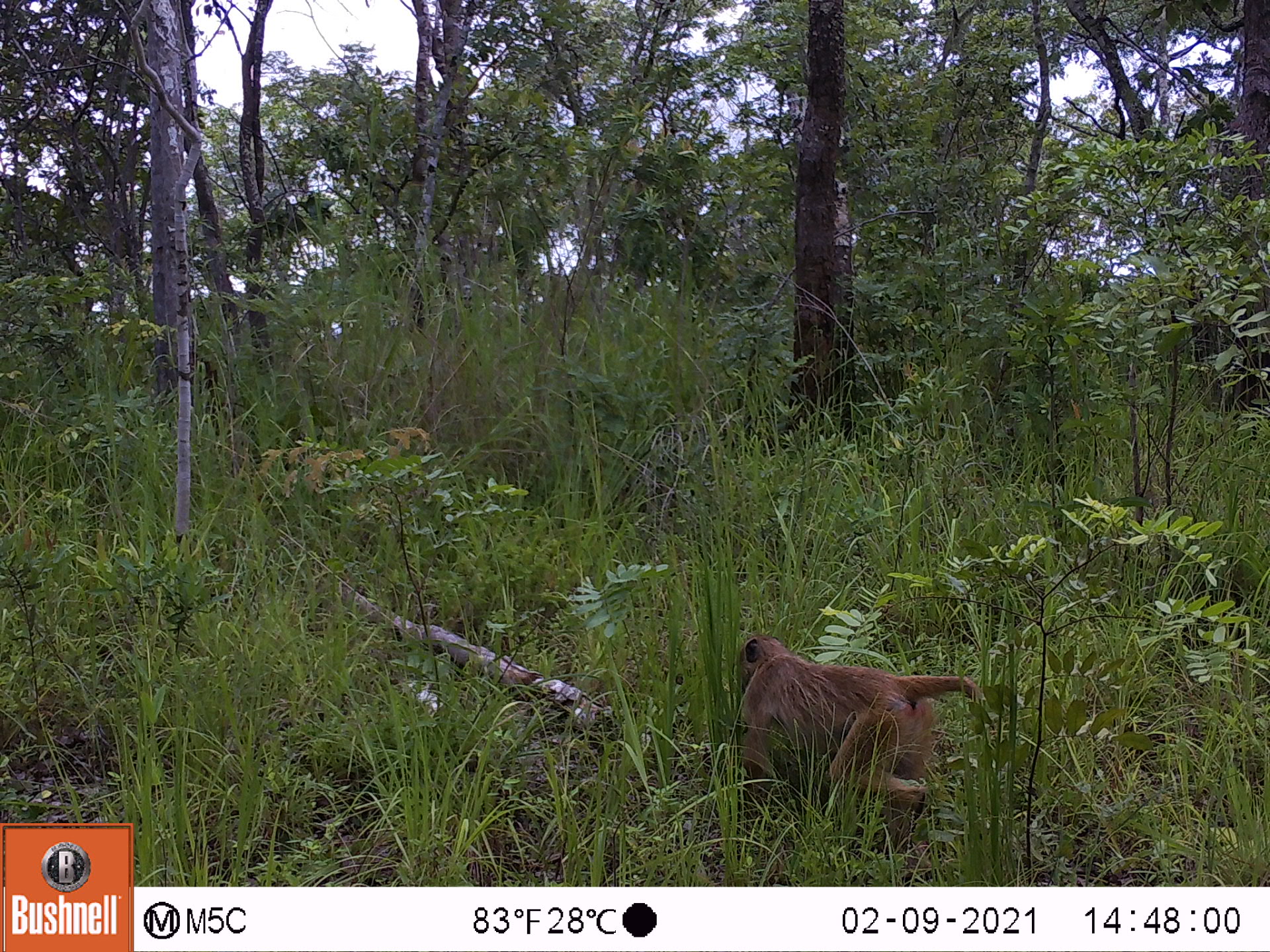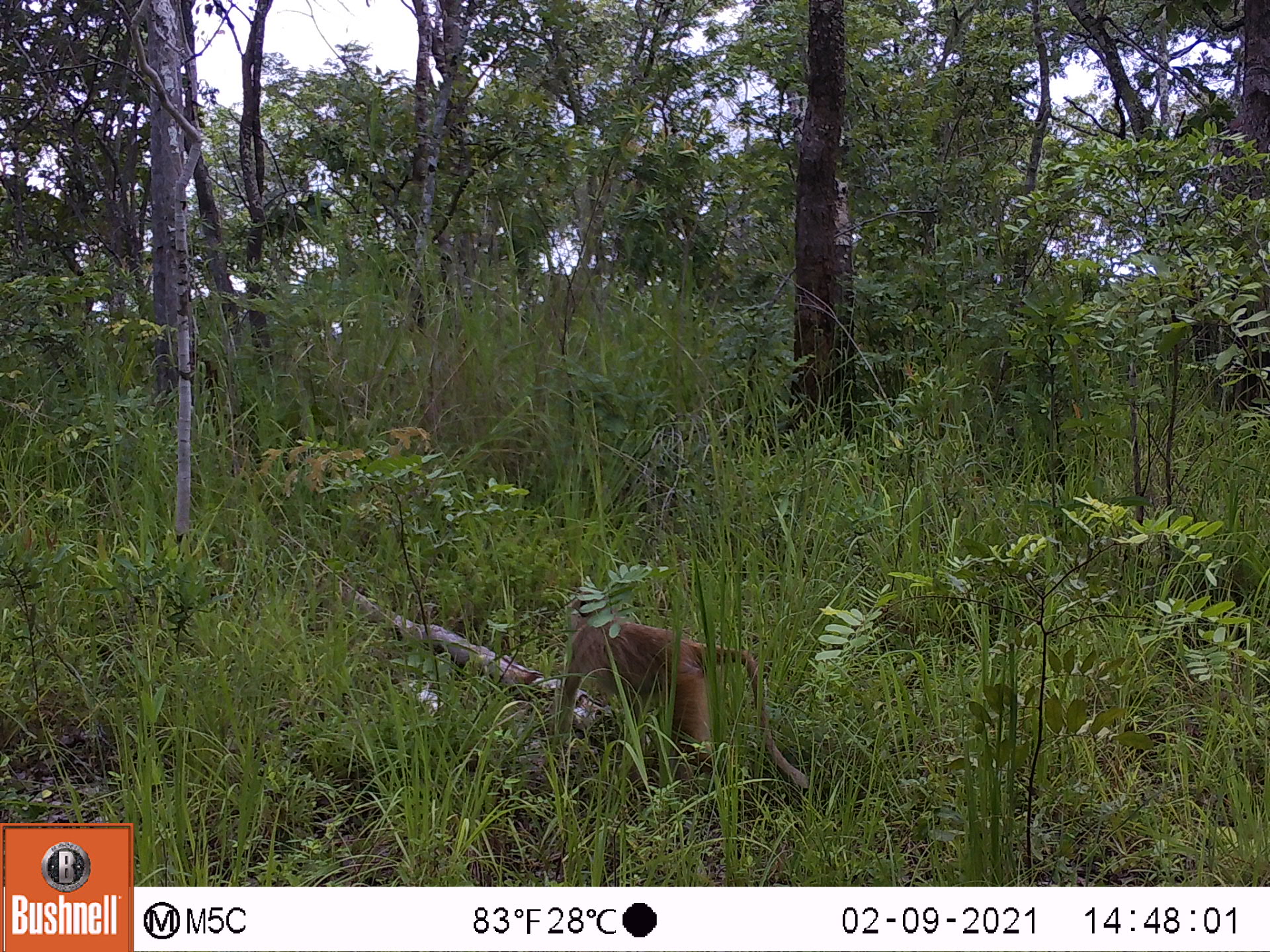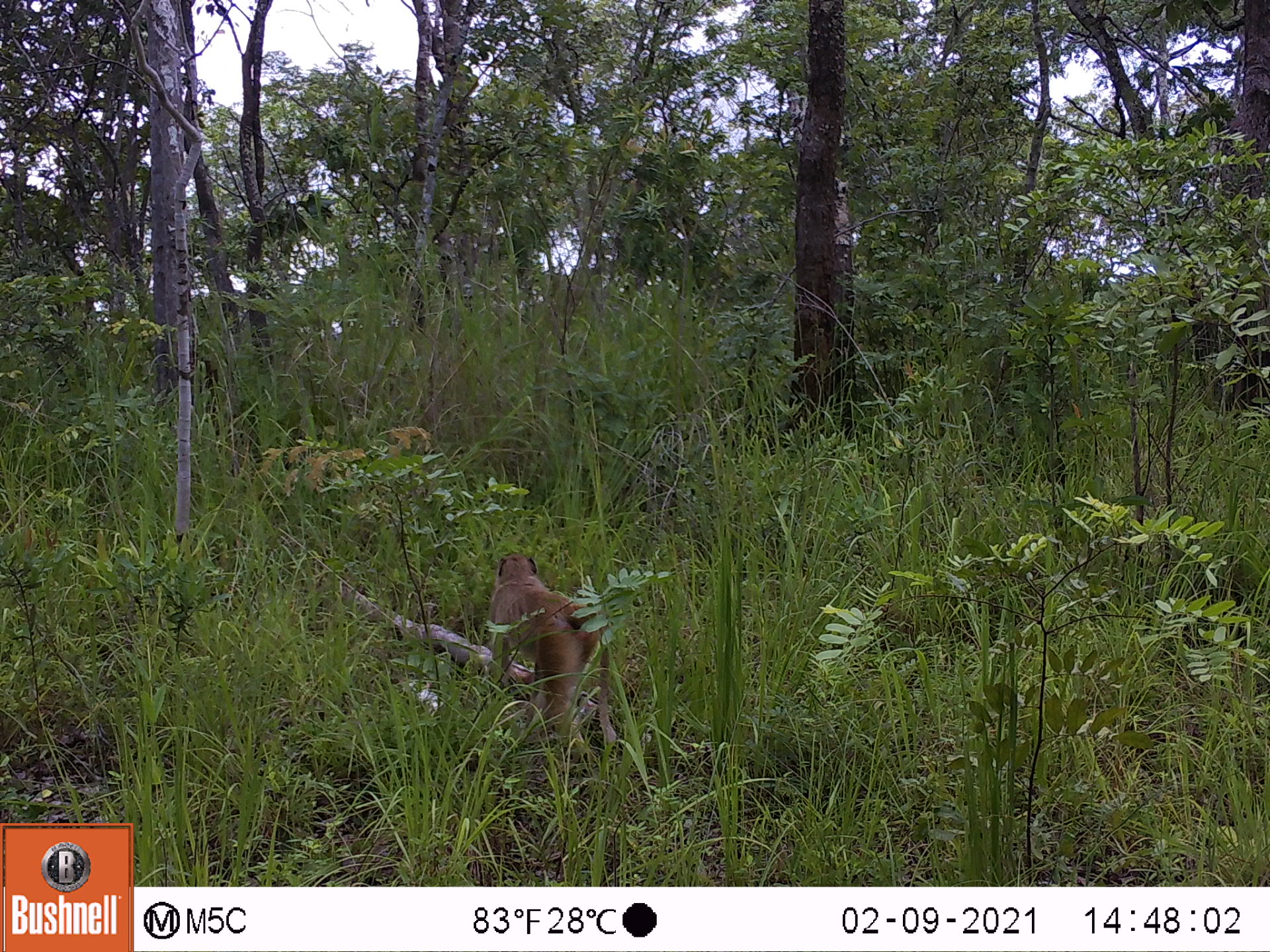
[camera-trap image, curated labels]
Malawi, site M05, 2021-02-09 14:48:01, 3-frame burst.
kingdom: Animalia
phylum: Chordata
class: Mammalia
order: Primates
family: Cercopithecidae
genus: Papio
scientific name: Papio cynocephalus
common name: yellow baboon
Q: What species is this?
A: Yellow baboon (Papio cynocephalus).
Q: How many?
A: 1.